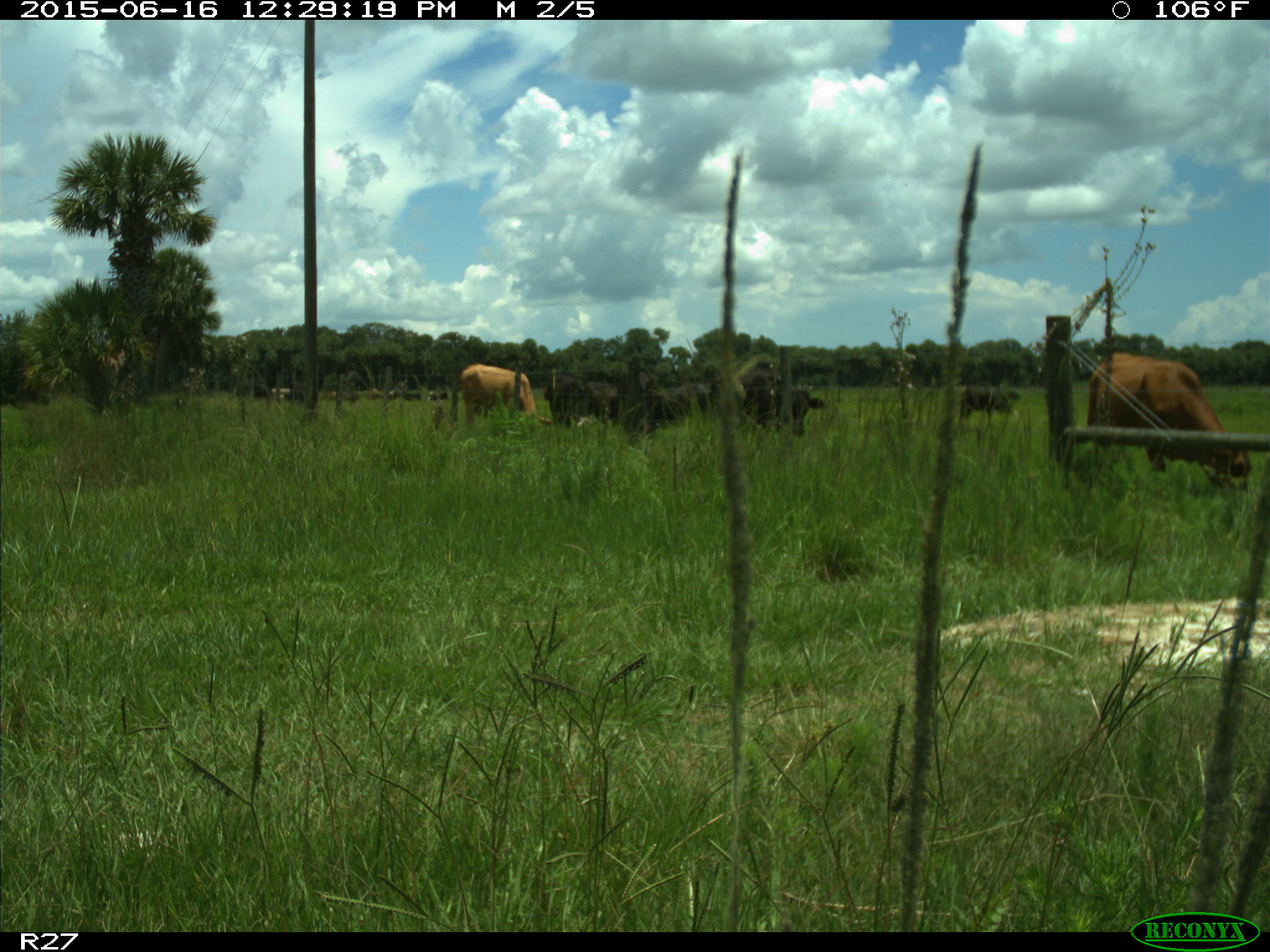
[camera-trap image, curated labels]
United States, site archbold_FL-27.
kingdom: Animalia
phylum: Chordata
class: Mammalia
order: Artiodactyla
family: Bovidae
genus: Bos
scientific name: Bos taurus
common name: domestic cow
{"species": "Bos taurus (domestic cow)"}